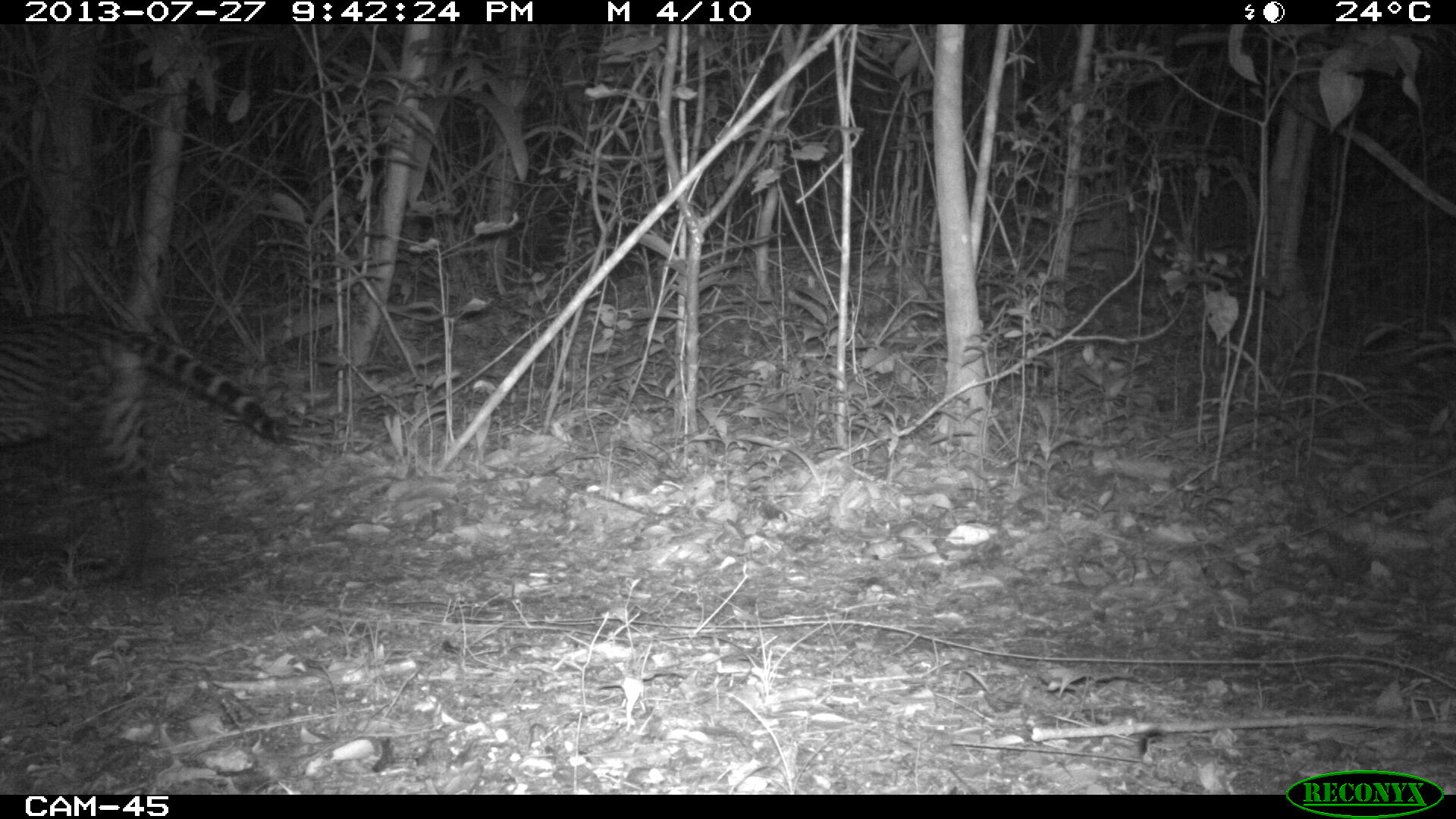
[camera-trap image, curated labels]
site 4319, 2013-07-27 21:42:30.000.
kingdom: Animalia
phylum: Chordata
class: Mammalia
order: Carnivora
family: Felidae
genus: Leopardus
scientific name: Leopardus pardalis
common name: ocelot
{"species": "Leopardus pardalis (ocelot)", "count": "1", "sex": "male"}